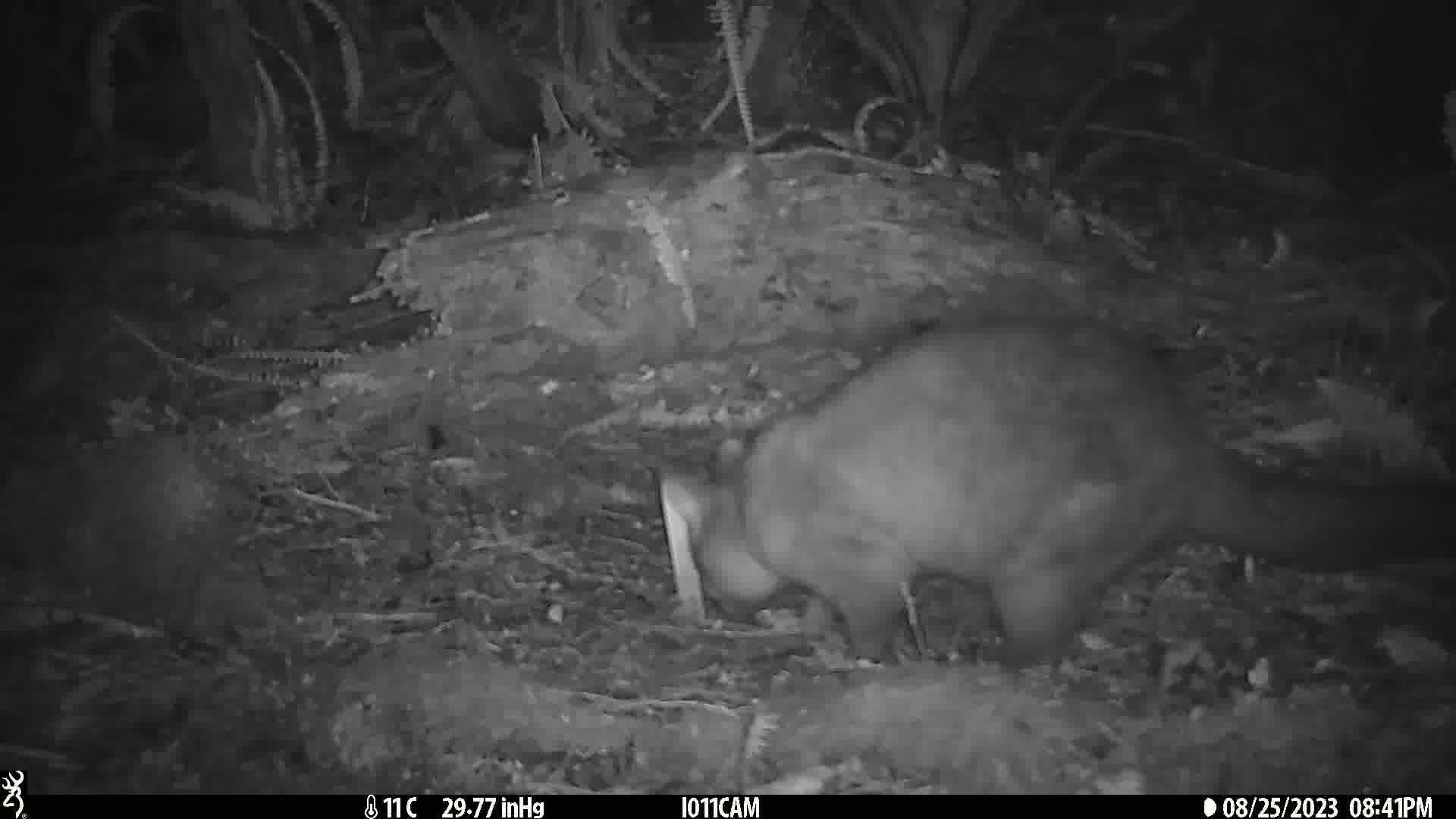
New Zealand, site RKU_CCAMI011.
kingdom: Animalia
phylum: Chordata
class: Mammalia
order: Diprotodontia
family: Phalangeridae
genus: Trichosurus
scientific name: Trichosurus vulpecula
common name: common brushtail possum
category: possum